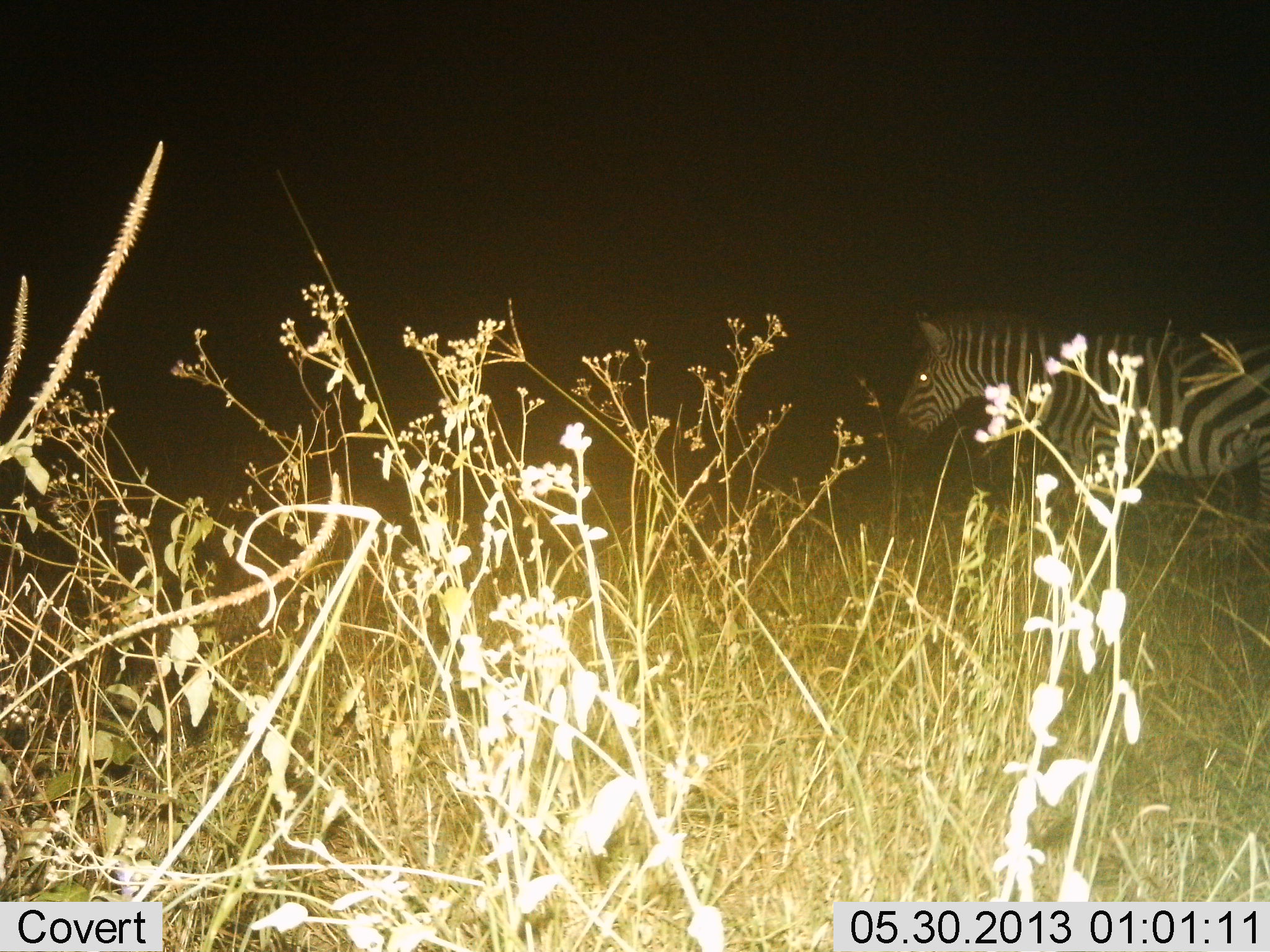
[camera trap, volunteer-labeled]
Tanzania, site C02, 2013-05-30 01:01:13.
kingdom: Animalia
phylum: Chordata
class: Mammalia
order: Perissodactyla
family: Equidae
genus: Equus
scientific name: Equus quagga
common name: plains zebra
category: zebra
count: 1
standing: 80%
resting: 0%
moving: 20%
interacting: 0%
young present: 0%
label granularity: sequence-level